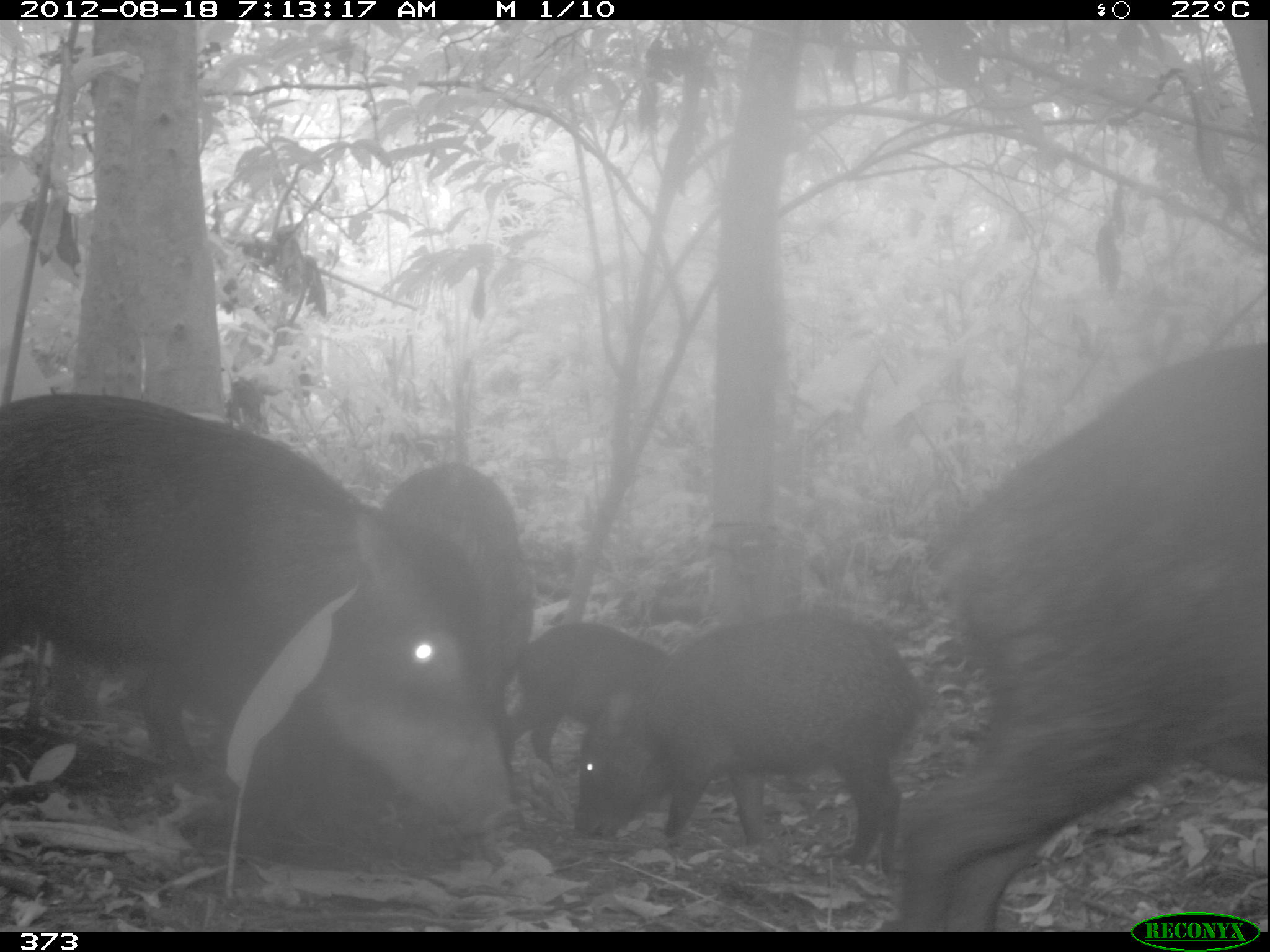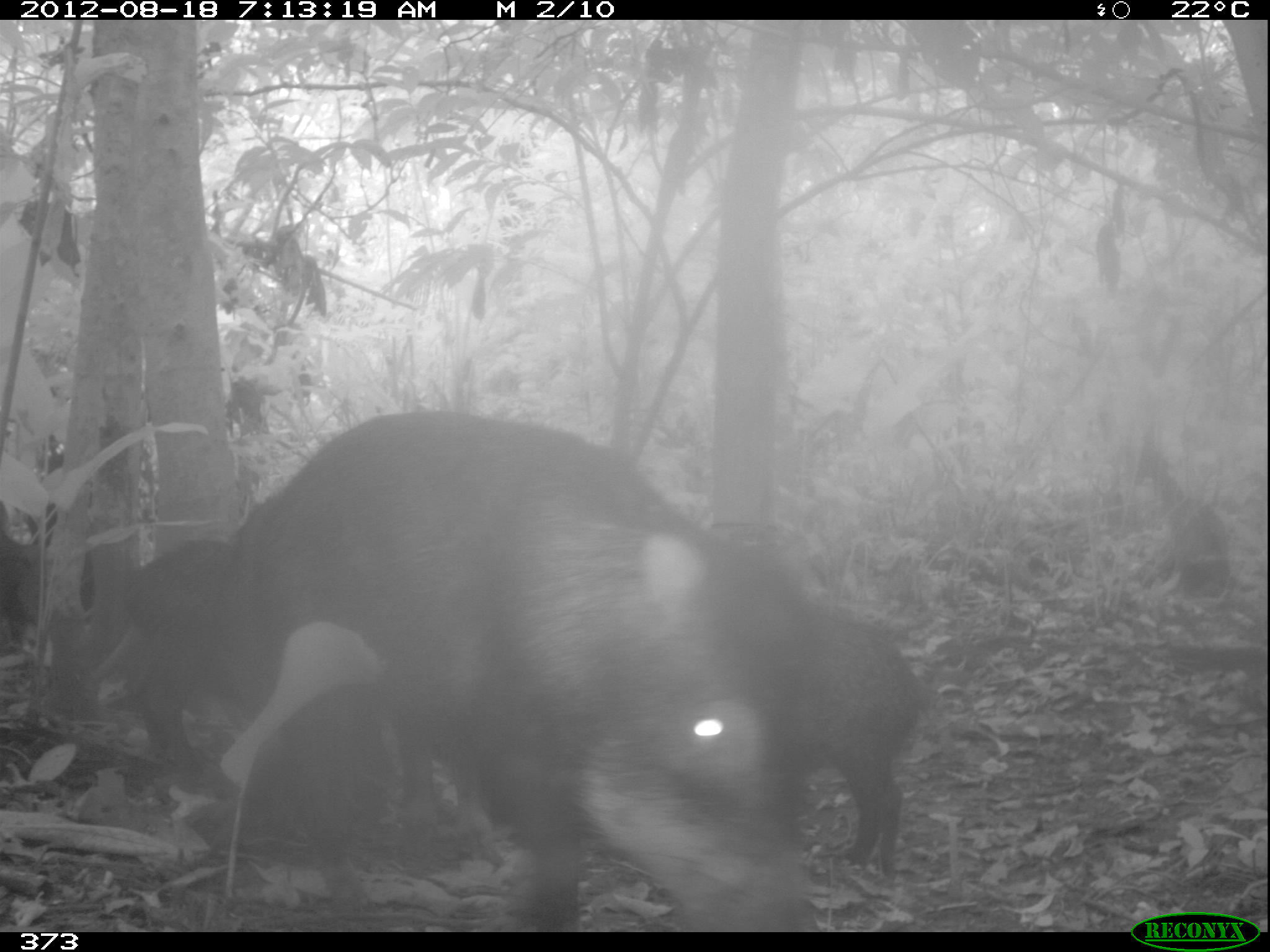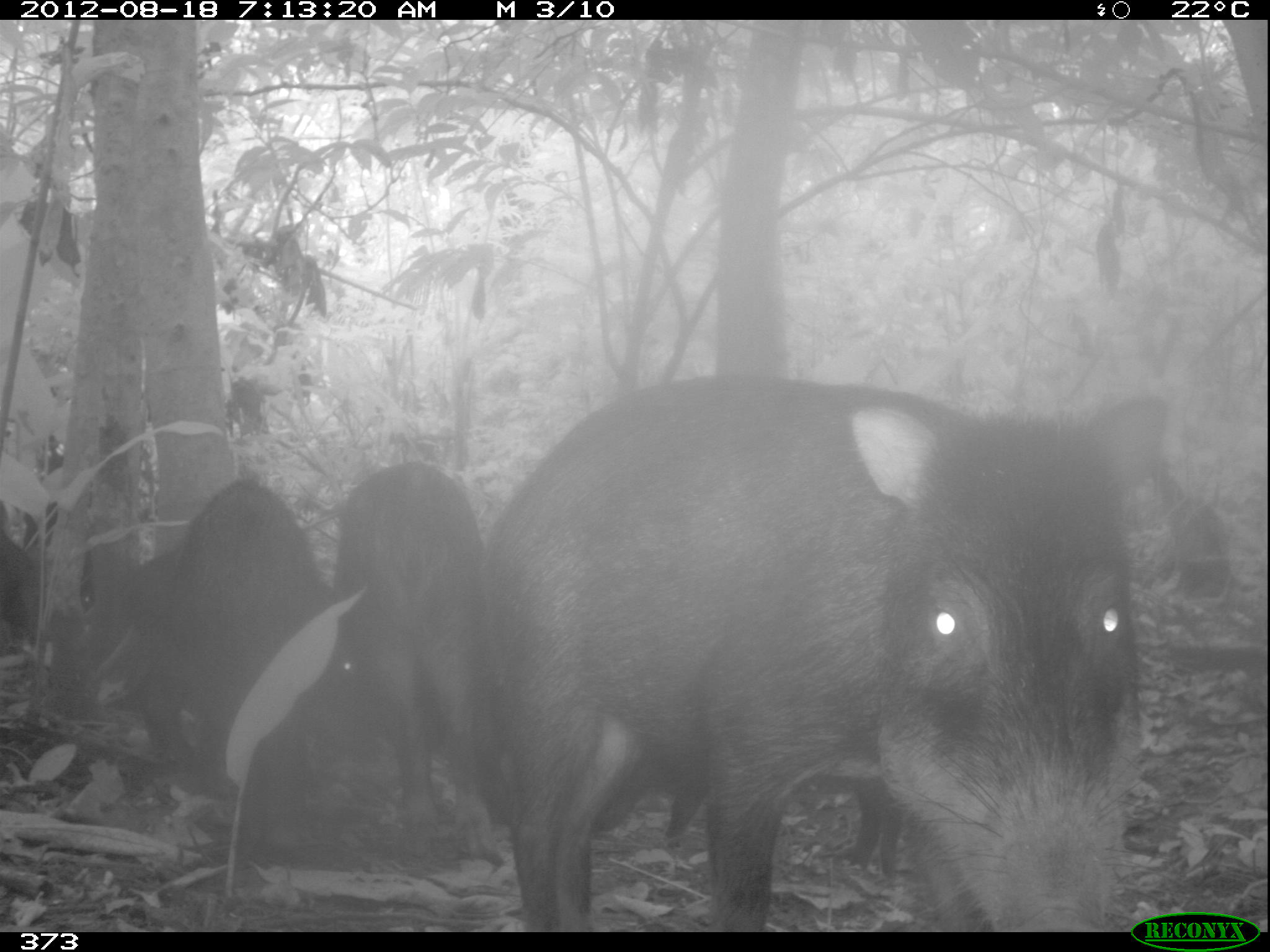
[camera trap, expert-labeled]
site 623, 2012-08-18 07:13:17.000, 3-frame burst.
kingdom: Animalia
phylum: Chordata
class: Mammalia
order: Artiodactyla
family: Tayassuidae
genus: Tayassu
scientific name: Tayassu pecari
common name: white-lipped peccary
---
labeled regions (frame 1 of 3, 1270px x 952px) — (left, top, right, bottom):
tayassu pecari: (0, 388, 515, 844); (889, 334, 1264, 932); (567, 607, 920, 868); (374, 460, 528, 746); (495, 618, 672, 781)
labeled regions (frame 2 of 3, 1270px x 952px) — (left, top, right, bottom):
tayassu pecari: (210, 408, 823, 930); (789, 596, 923, 878); (119, 533, 244, 783)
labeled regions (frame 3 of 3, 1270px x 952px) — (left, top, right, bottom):
tayassu pecari: (475, 373, 1171, 932); (332, 461, 509, 865); (140, 474, 335, 827); (0, 499, 46, 658); (16, 437, 66, 556)